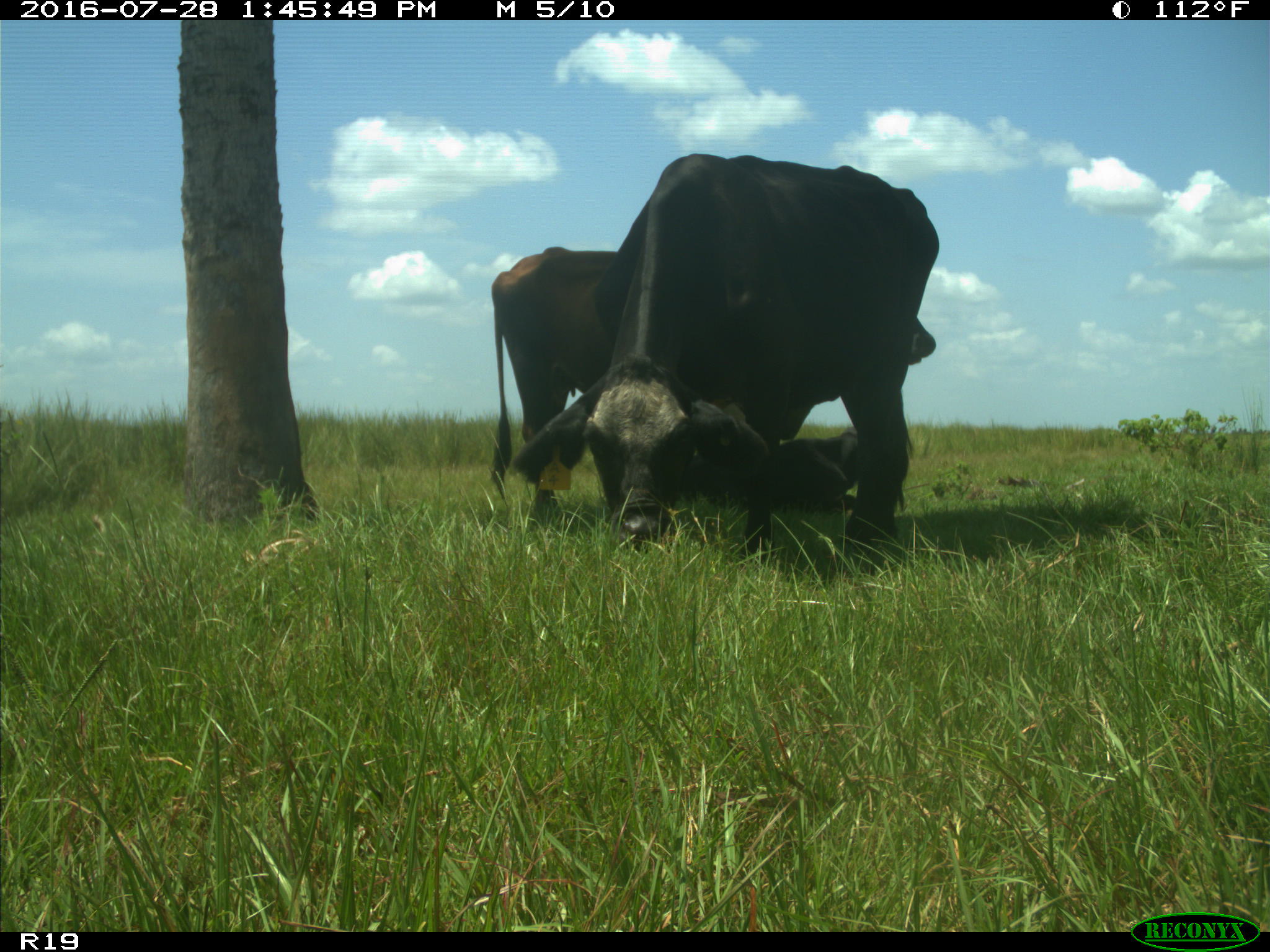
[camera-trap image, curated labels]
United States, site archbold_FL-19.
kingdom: Animalia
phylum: Chordata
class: Mammalia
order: Artiodactyla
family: Bovidae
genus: Bos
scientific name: Bos taurus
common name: domestic cow